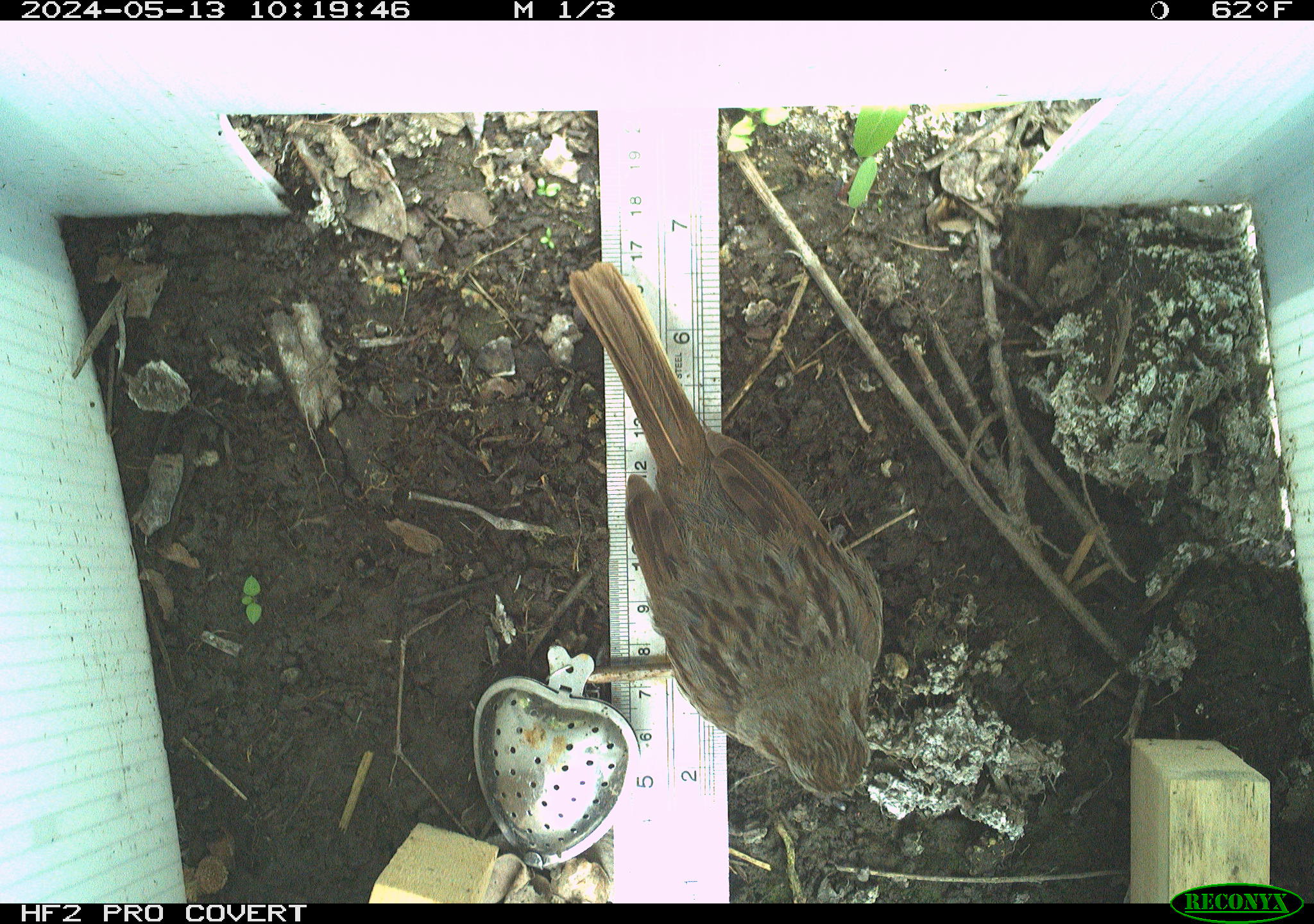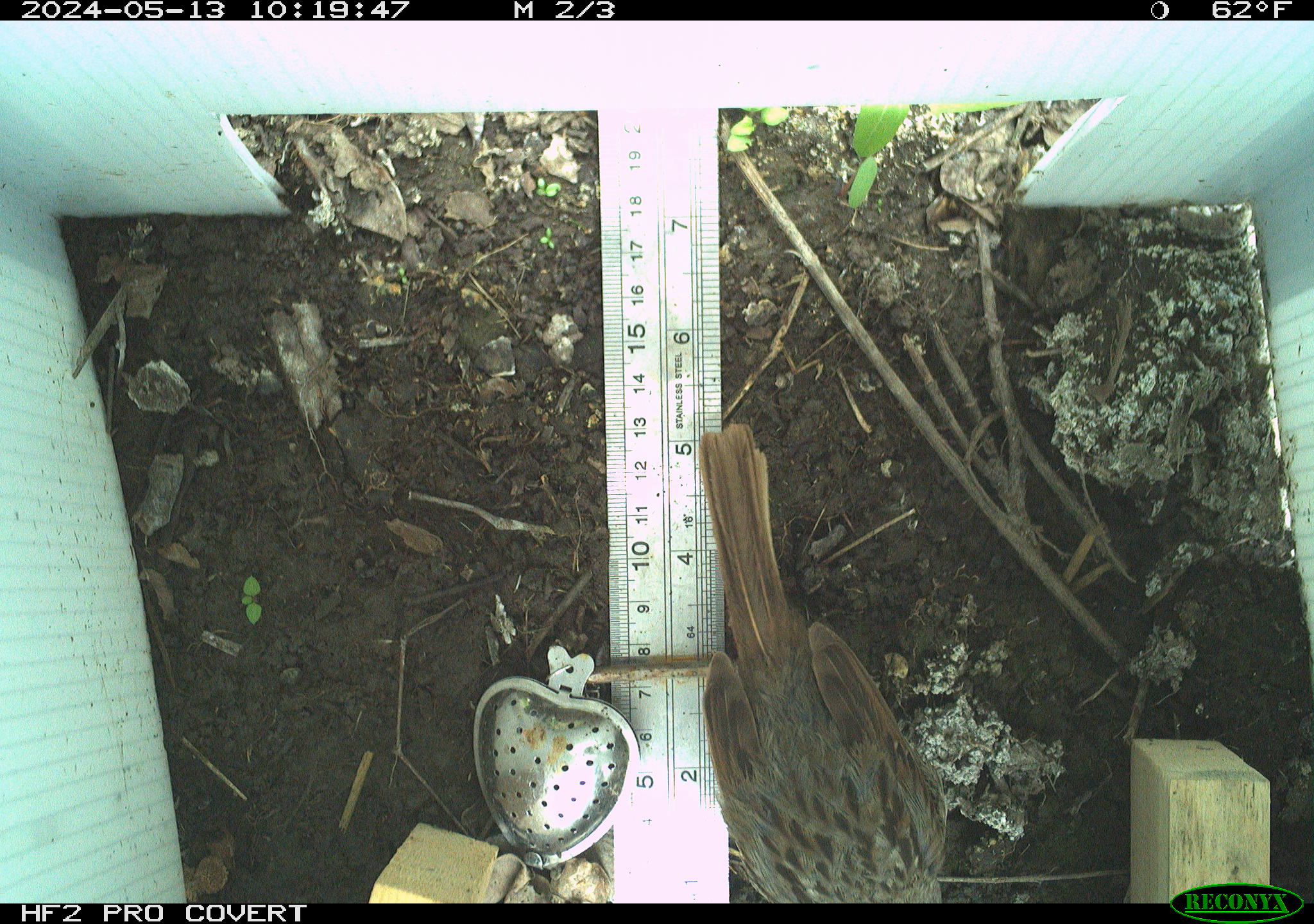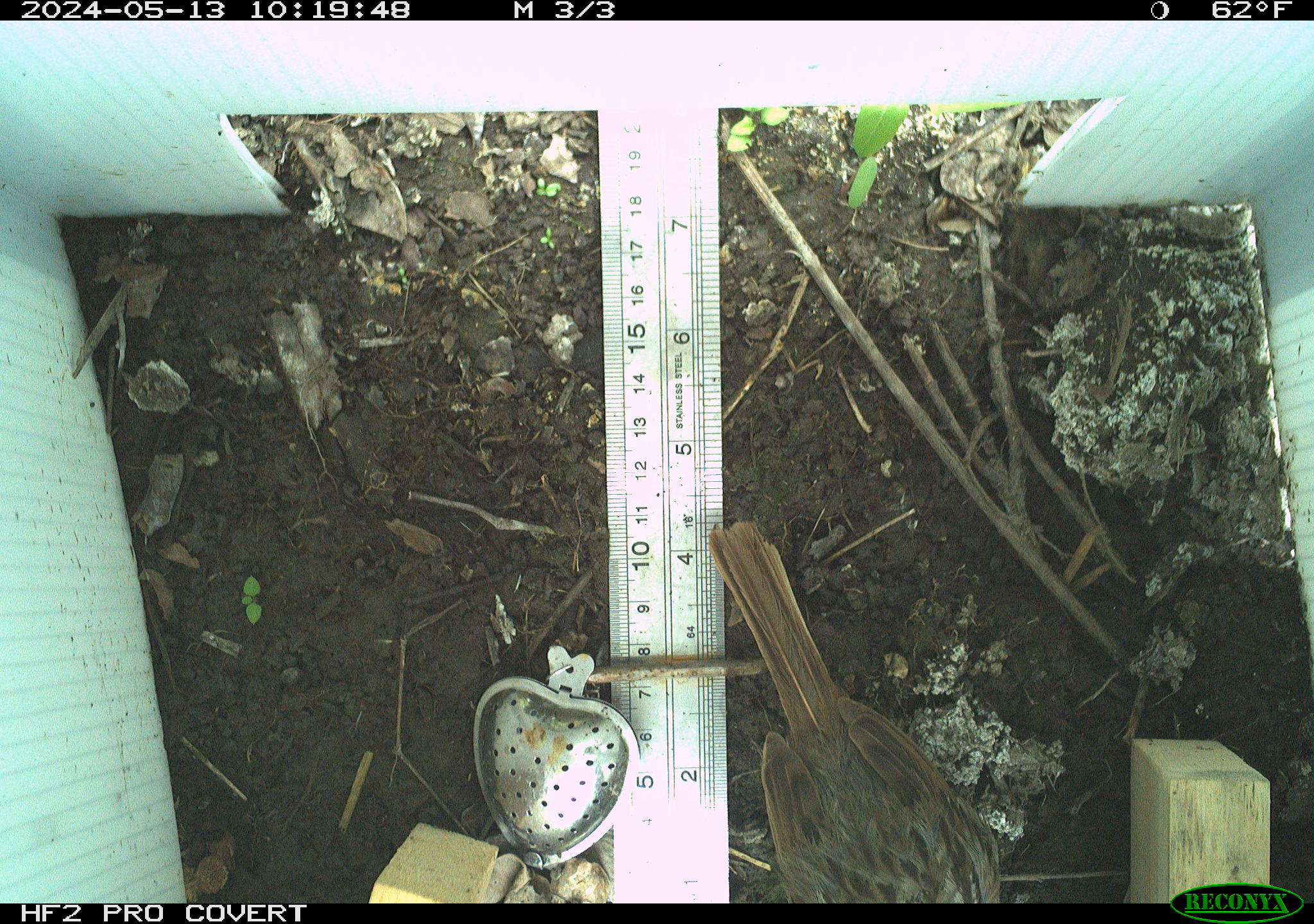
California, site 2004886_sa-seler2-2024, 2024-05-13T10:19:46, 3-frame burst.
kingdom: Animalia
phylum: Chordata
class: Aves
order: Passeriformes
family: Passerellidae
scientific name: Passerellidae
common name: new world sparrows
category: passerellidae family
Passerellidae family (new world sparrows) (Passerellidae).